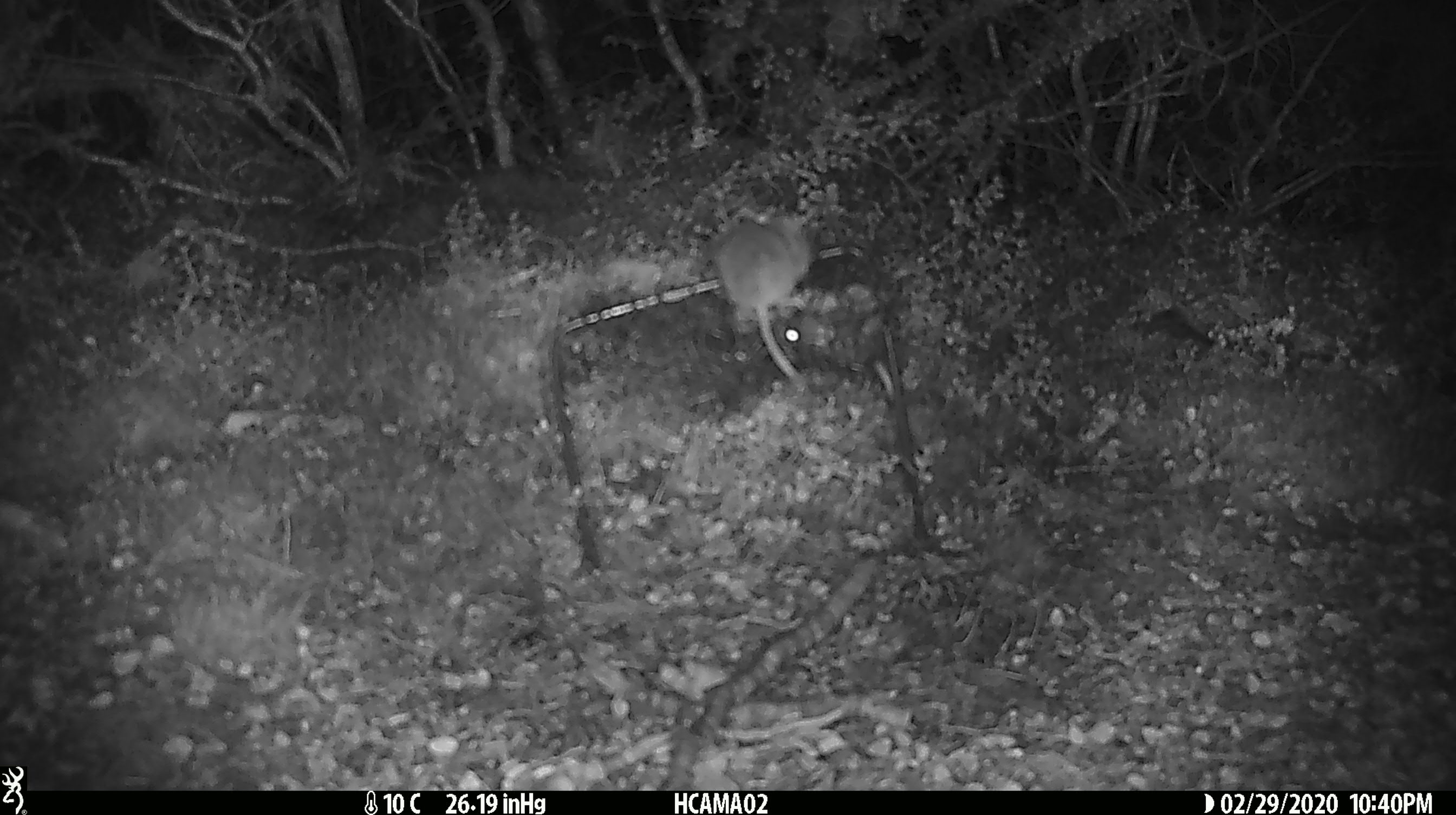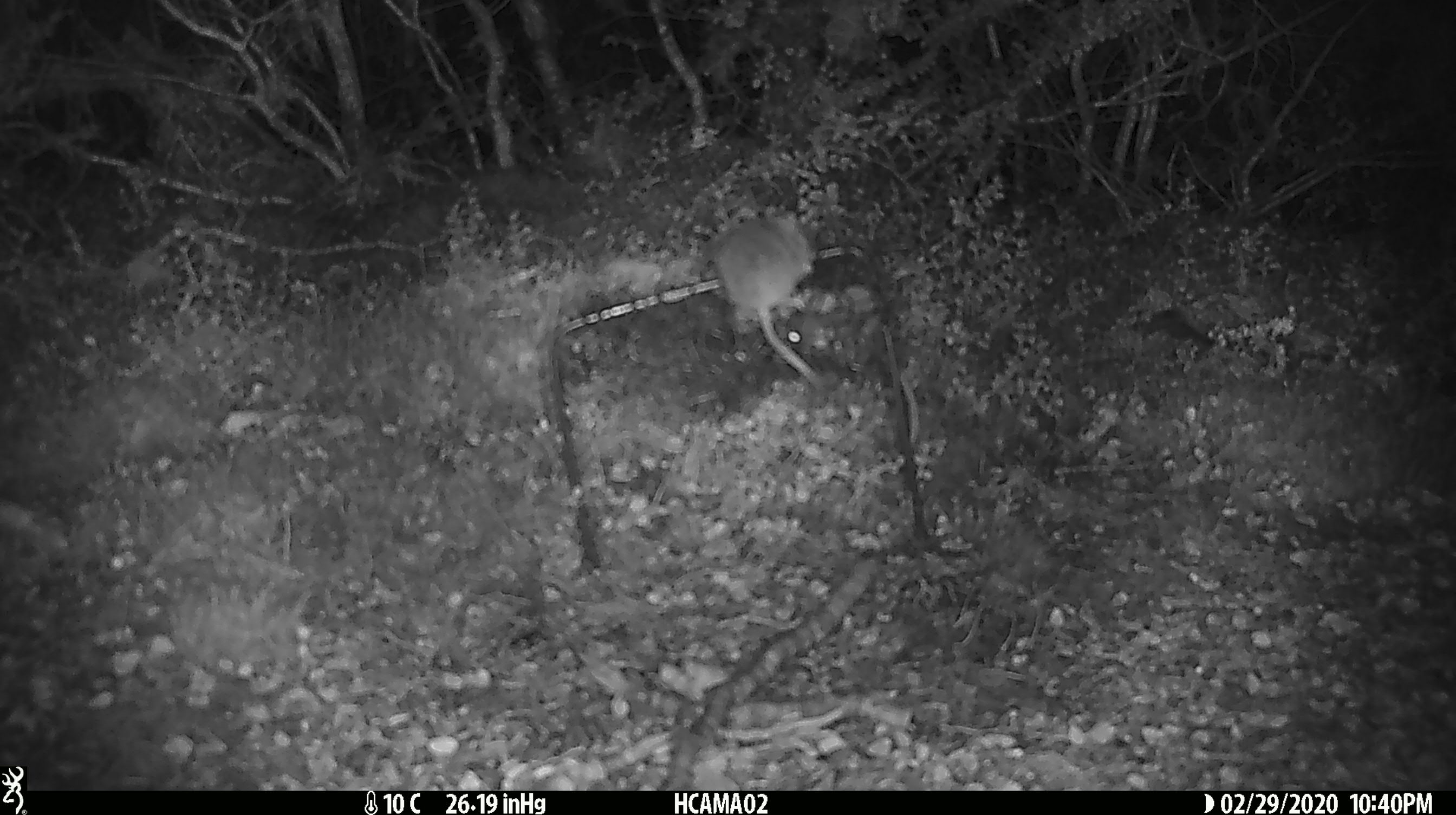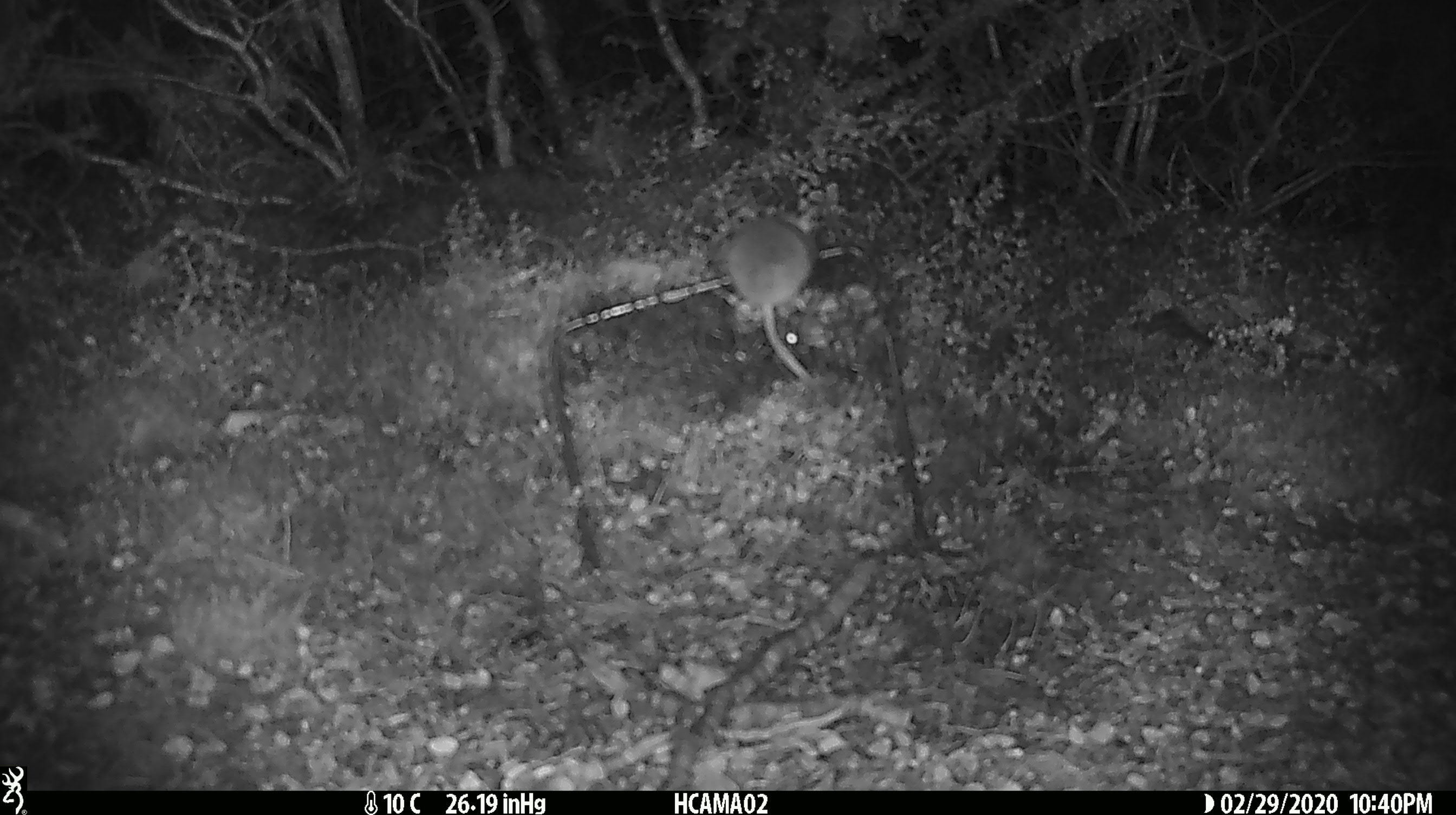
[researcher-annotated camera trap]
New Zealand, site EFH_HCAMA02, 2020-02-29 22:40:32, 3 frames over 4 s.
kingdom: Animalia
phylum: Chordata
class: Mammalia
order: Rodentia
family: Muridae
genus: Mus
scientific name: Mus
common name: mouse